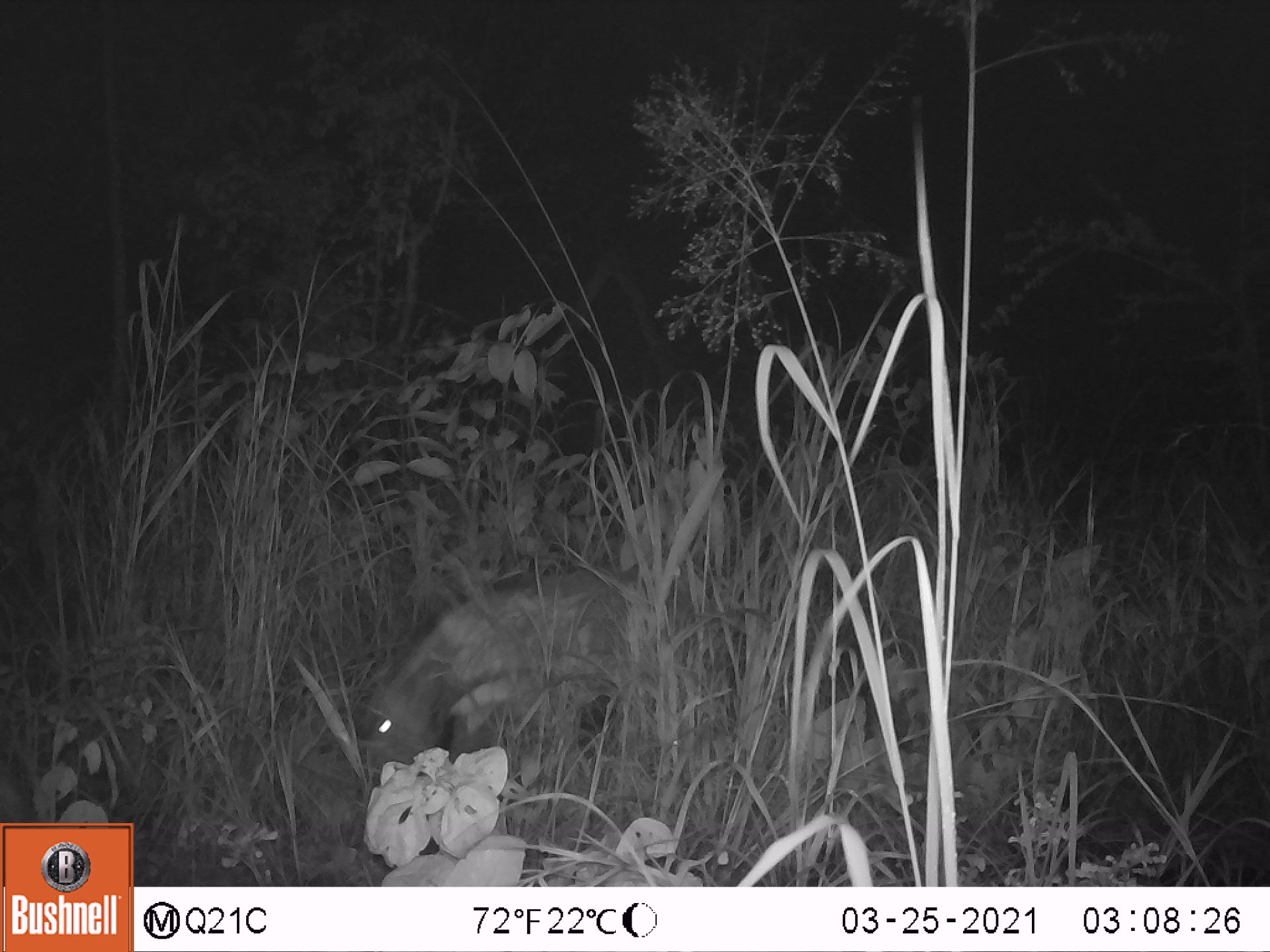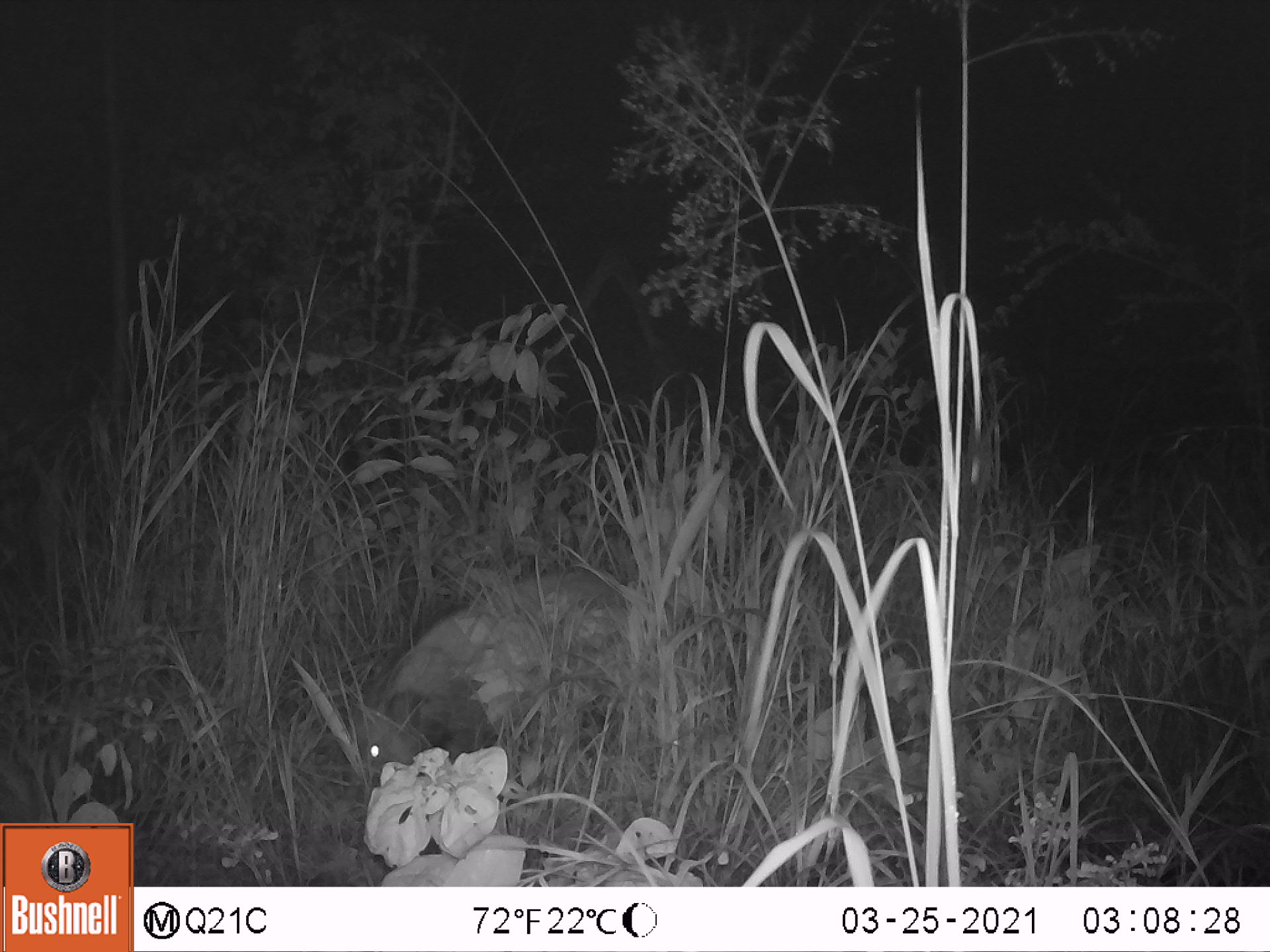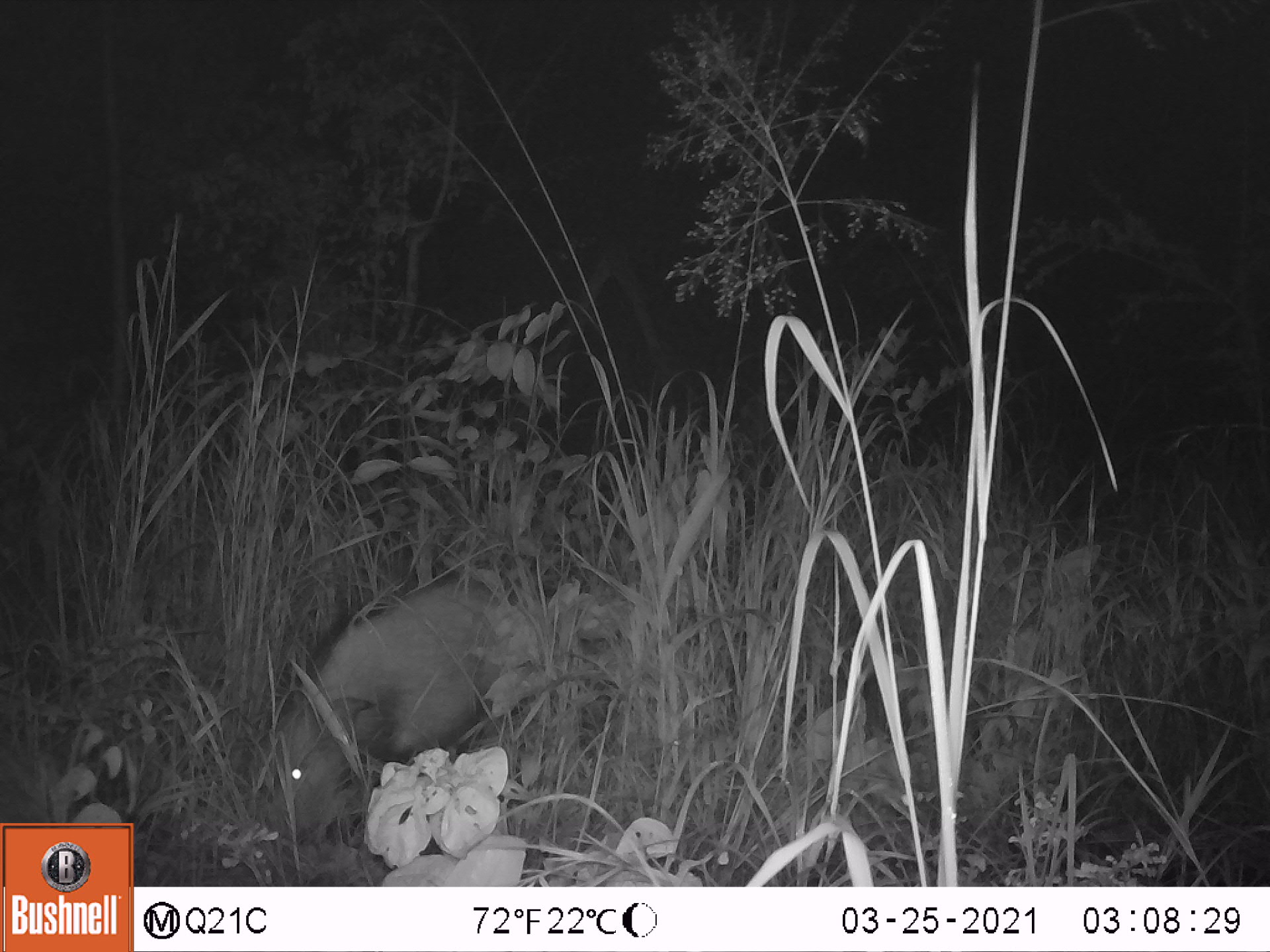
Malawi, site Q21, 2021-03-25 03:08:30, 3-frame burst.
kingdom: Animalia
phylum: Chordata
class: Mammalia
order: Artiodactyla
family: Suidae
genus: Potamochoerus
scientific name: Potamochoerus larvatus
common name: bushpig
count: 1